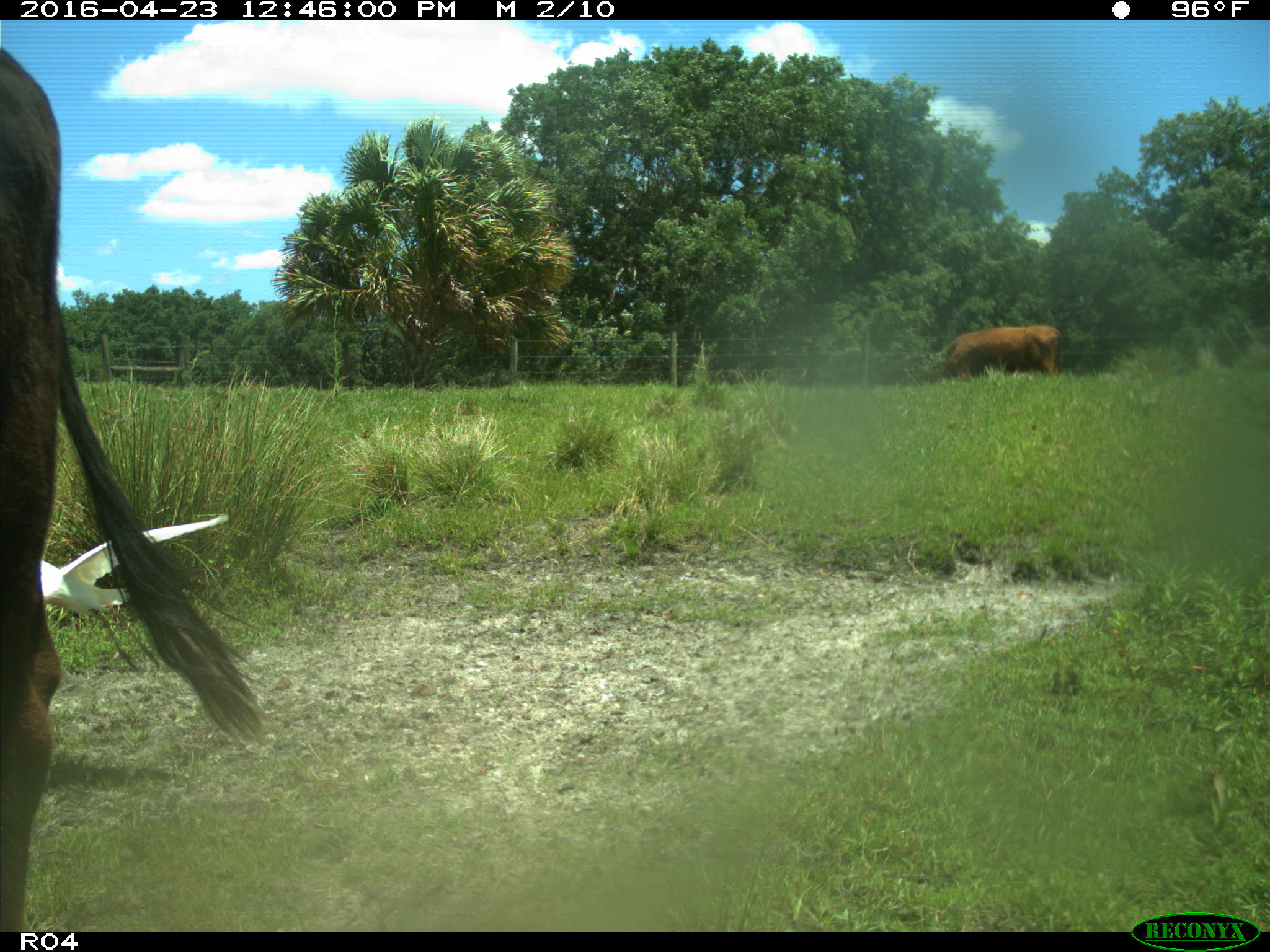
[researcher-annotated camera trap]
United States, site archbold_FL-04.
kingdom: Animalia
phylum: Chordata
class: Mammalia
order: Artiodactyla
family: Bovidae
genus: Bos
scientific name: Bos taurus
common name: domestic cow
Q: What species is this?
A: Bos taurus (domestic cow).